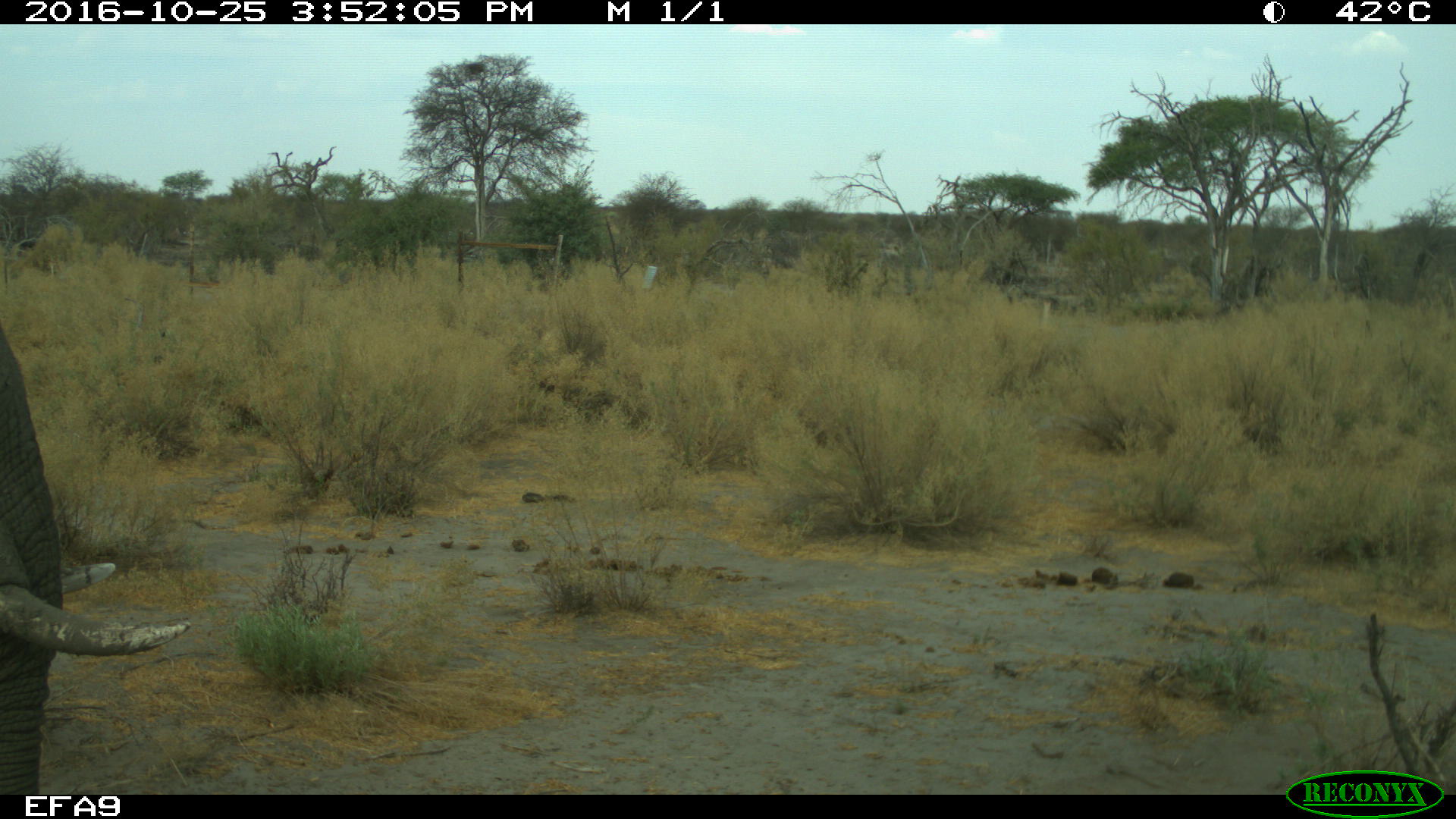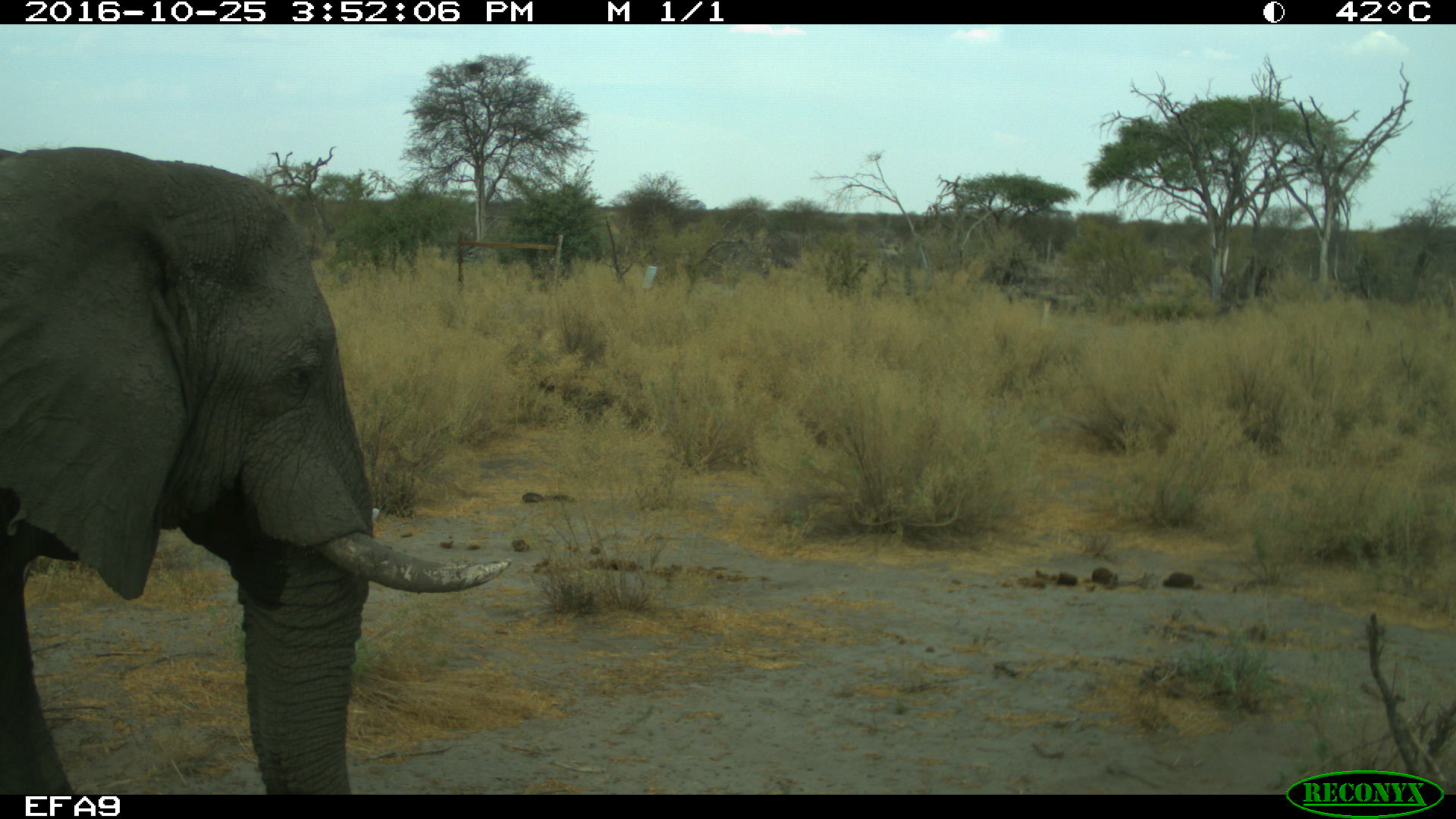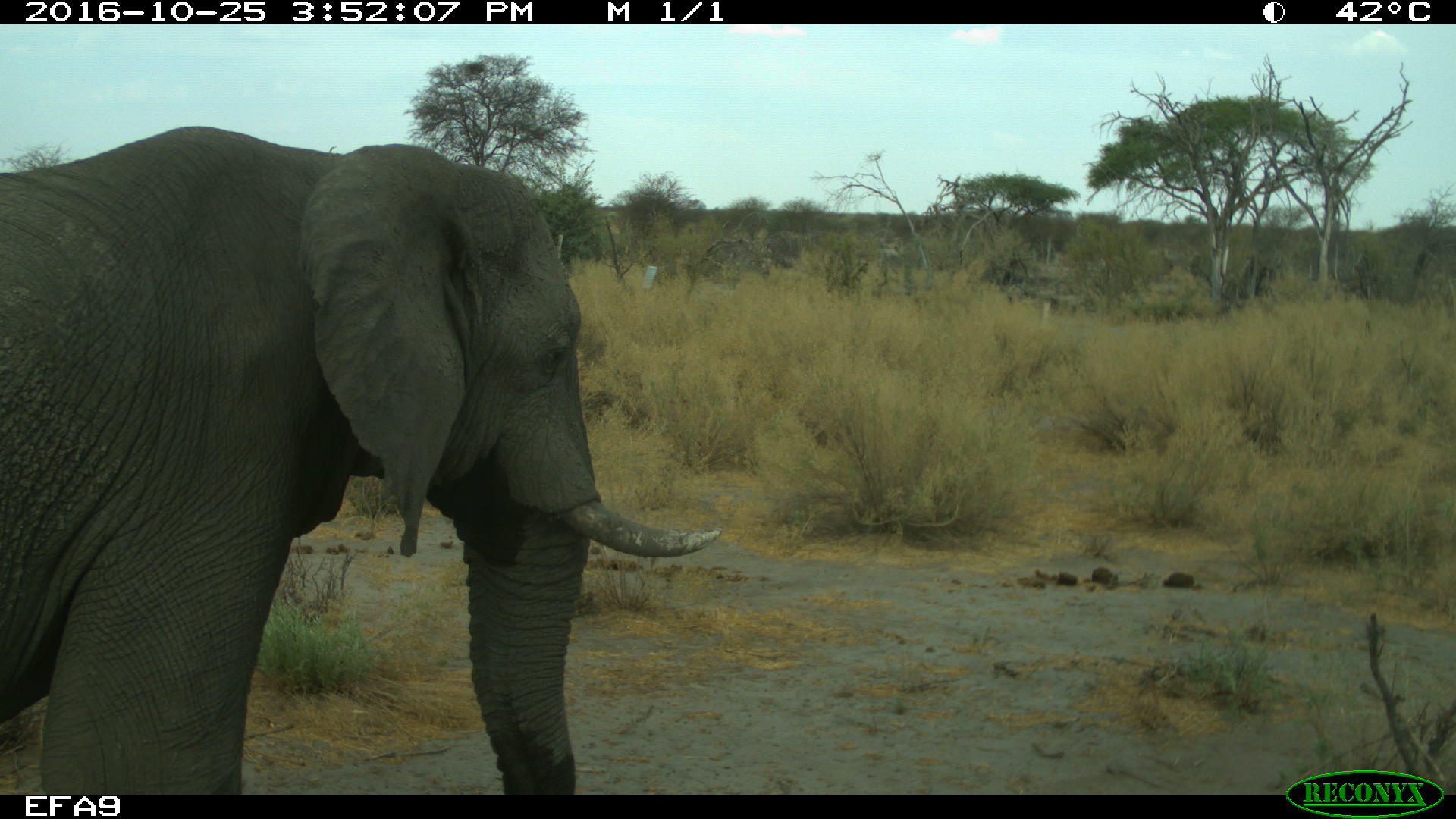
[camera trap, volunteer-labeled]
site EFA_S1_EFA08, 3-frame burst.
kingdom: Animalia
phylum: Chordata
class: Mammalia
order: Proboscidea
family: Elephantidae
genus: Loxodonta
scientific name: Loxodonta africana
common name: african bush elephant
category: elephant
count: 1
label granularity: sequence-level